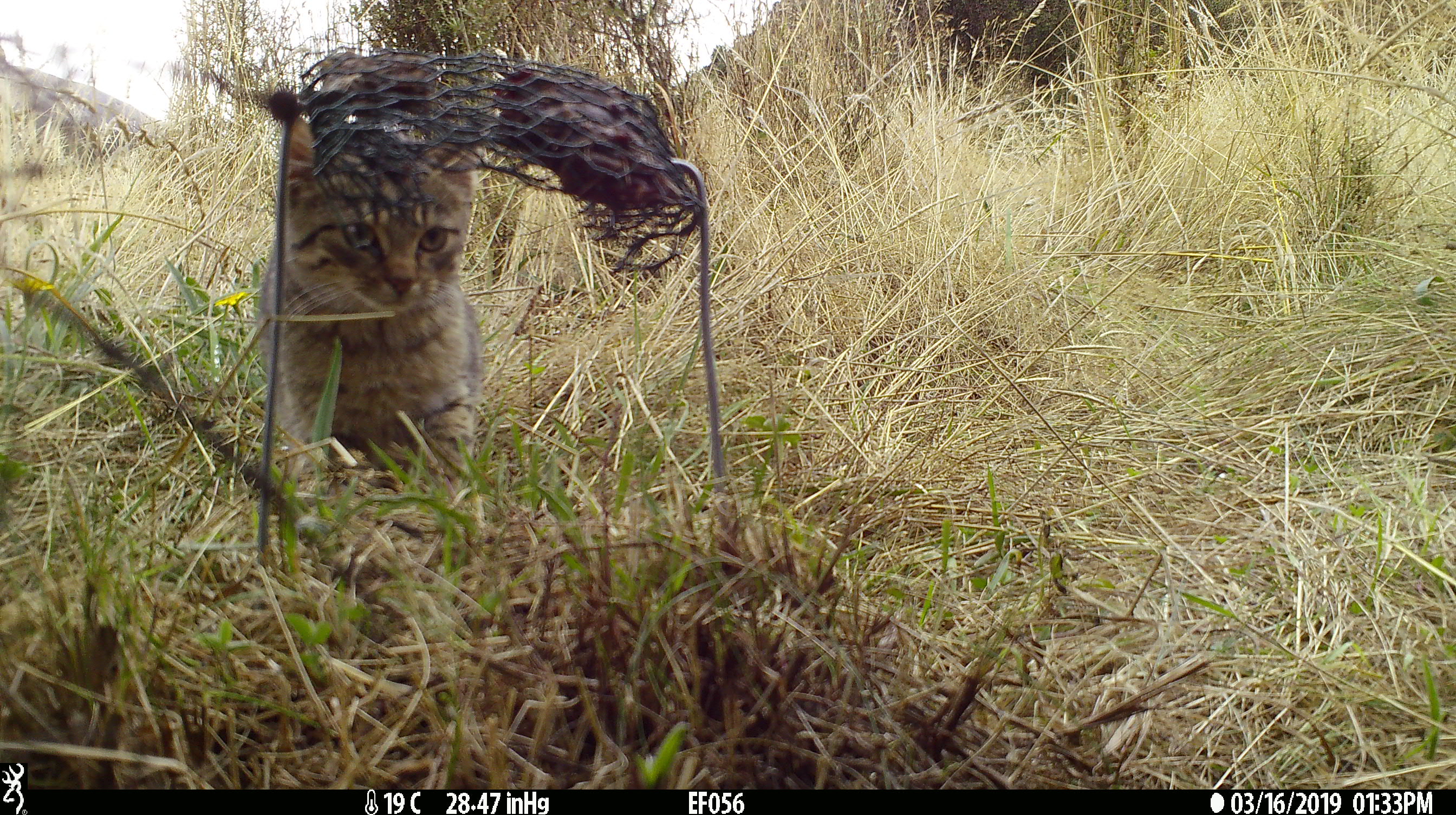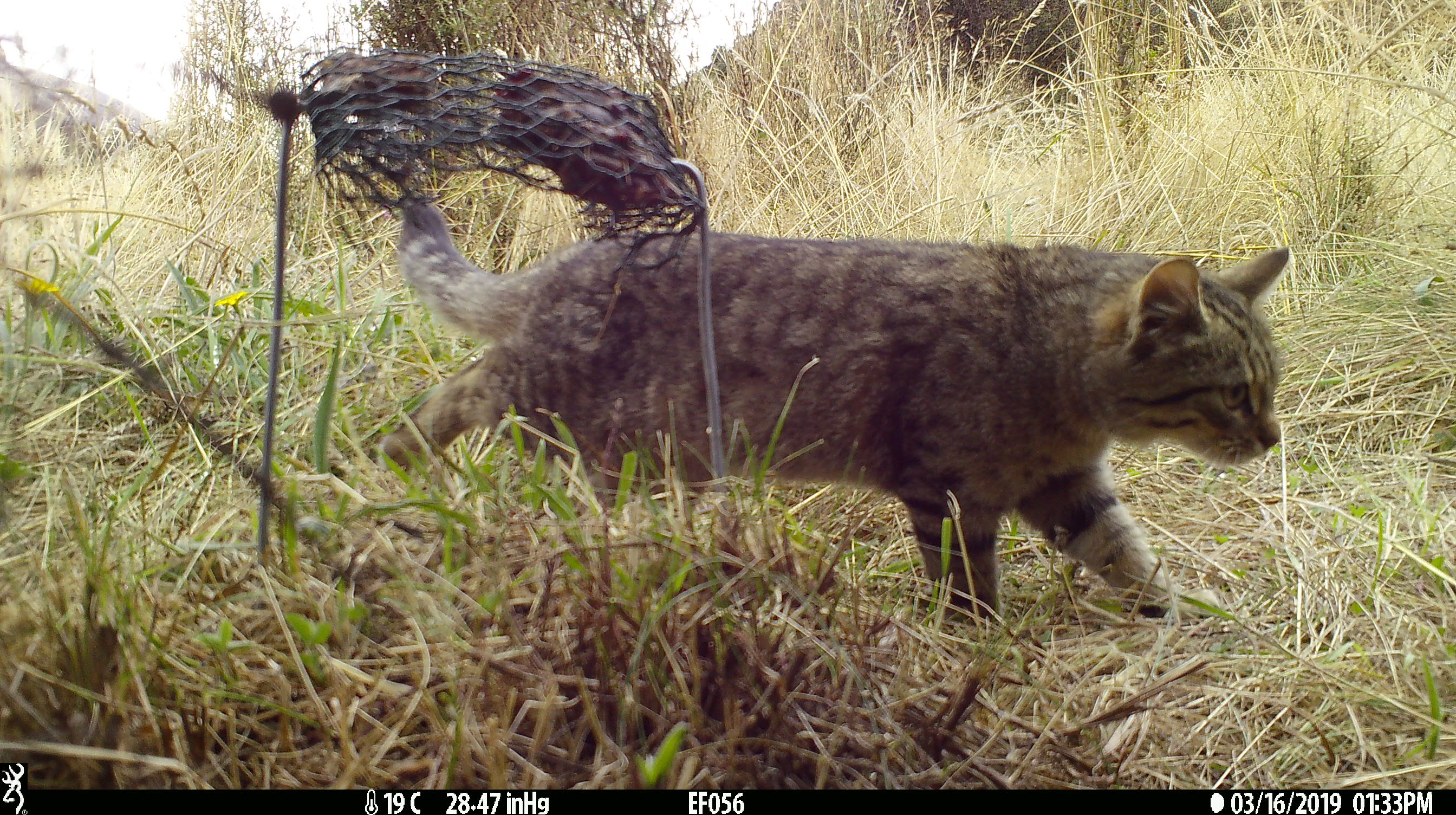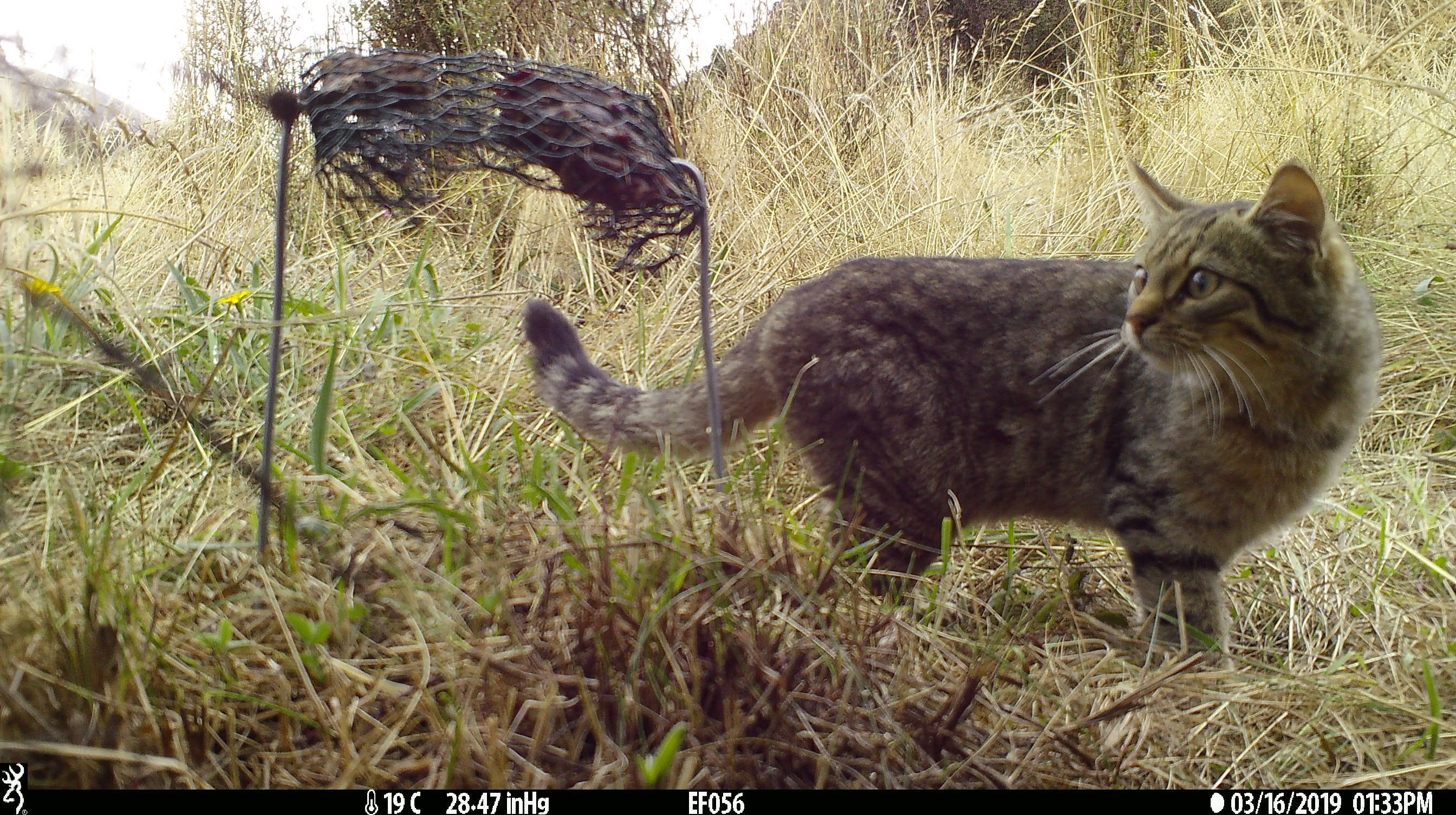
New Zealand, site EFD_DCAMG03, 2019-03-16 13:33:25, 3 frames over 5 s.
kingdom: Animalia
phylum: Chordata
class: Mammalia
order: Carnivora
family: Felidae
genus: Felis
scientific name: Felis catus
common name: domestic cat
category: cat